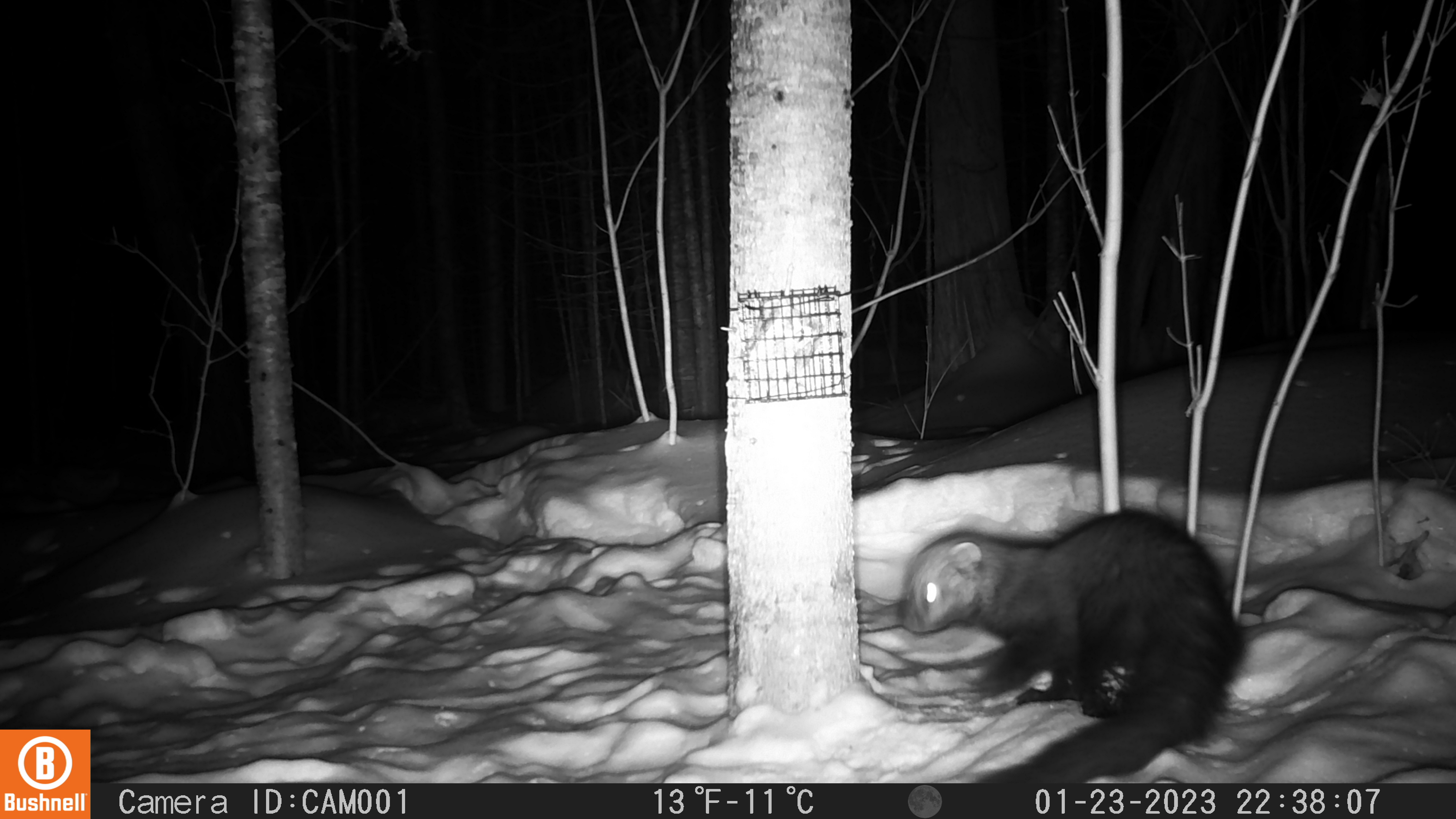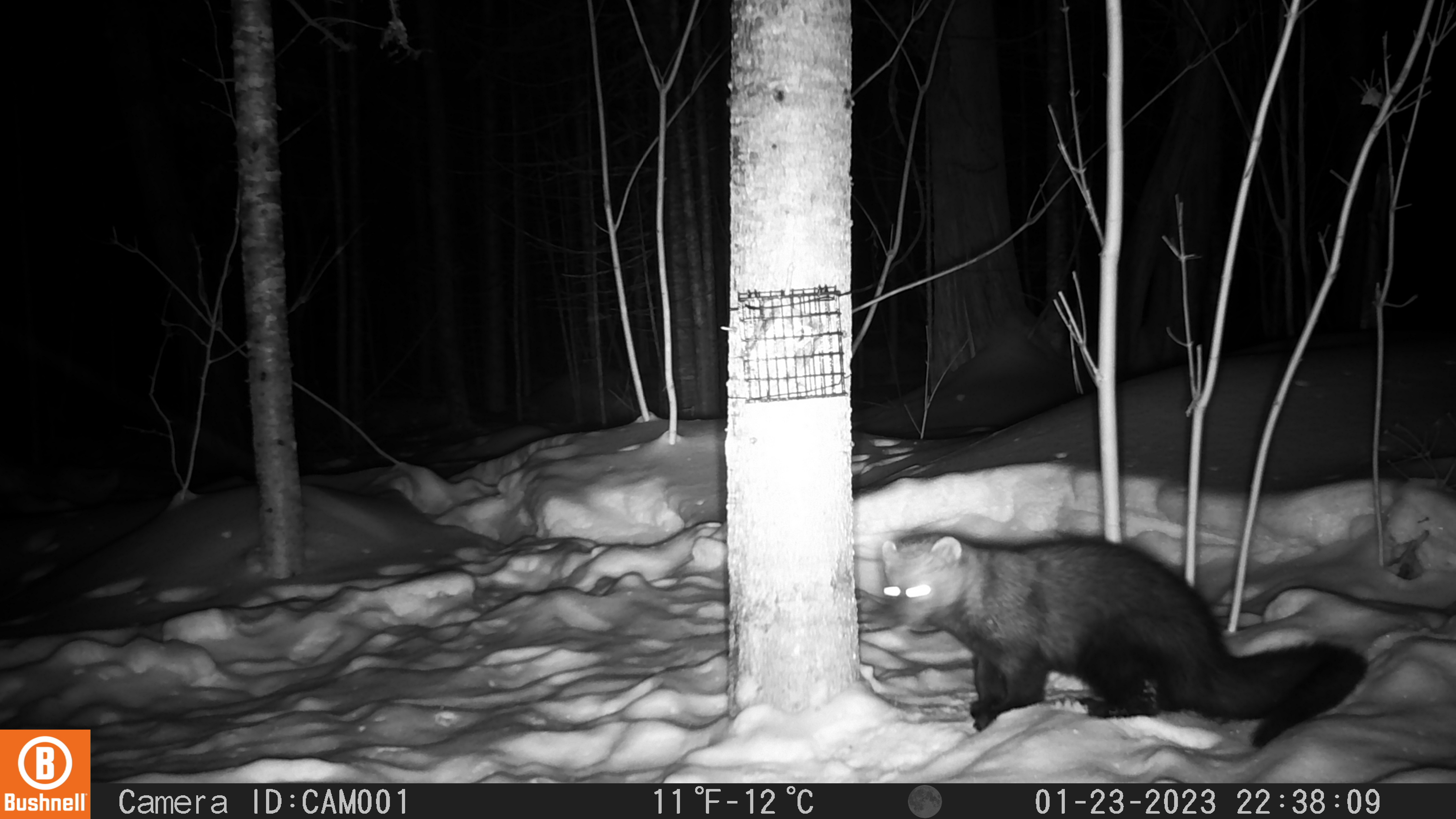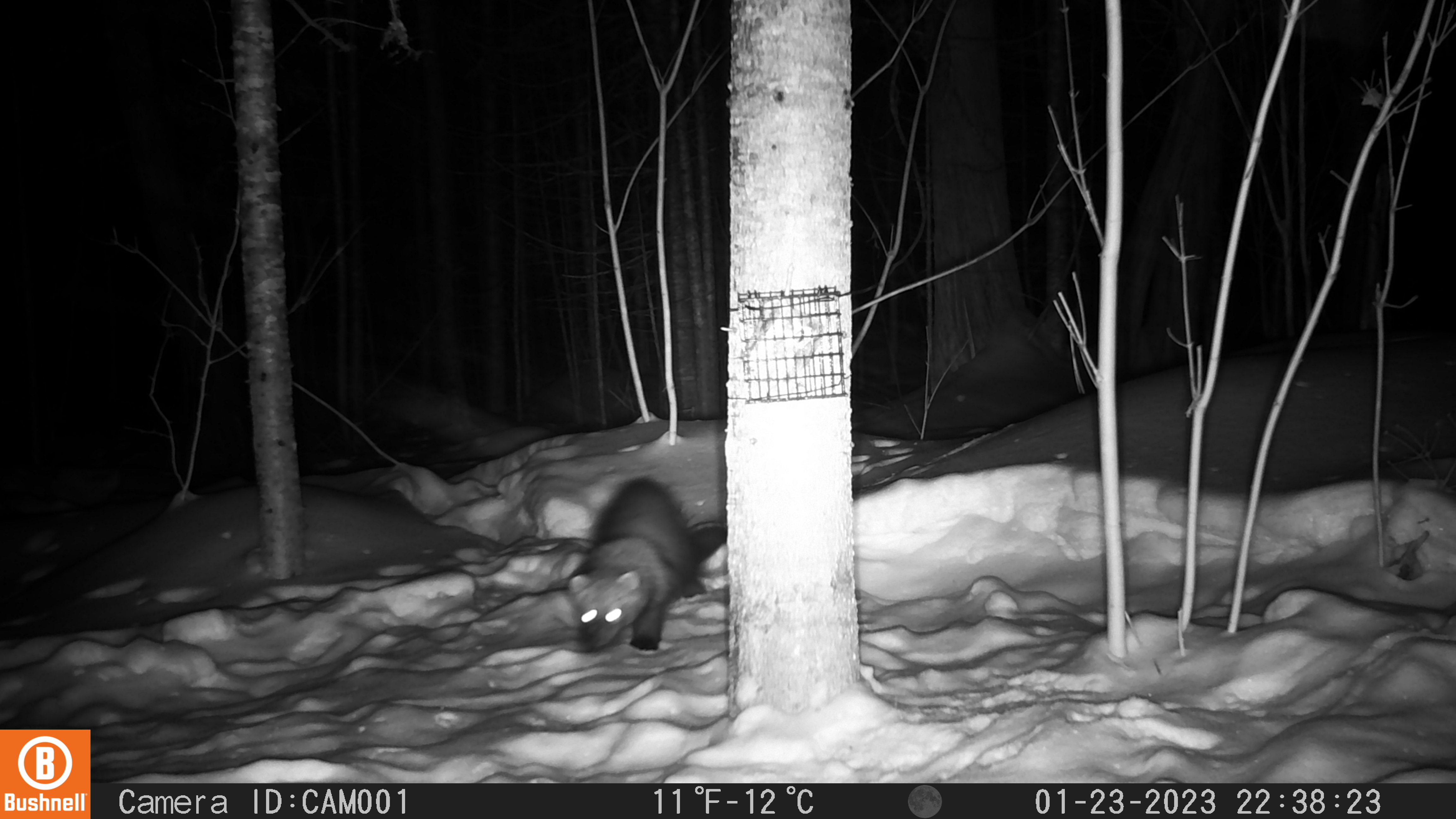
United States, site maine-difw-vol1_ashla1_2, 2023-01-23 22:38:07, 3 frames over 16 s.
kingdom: Animalia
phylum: Chordata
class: Mammalia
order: Carnivora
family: Mustelidae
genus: Pekania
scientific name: Pekania pennanti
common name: fisher